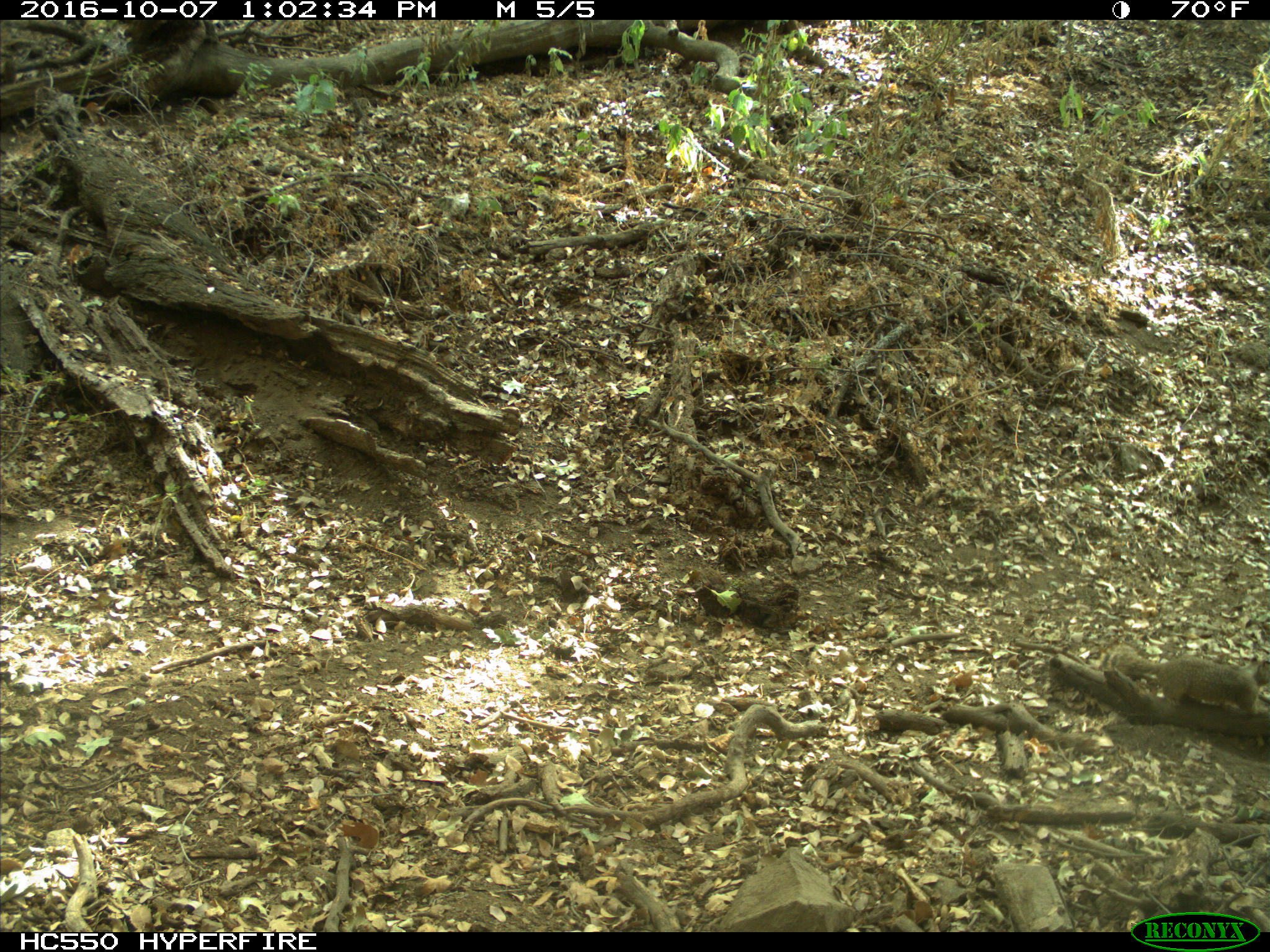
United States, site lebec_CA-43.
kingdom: Animalia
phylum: Chordata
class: Mammalia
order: Rodentia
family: Sciuridae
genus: Otospermophilus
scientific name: Otospermophilus beecheyi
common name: california ground squirrel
Otospermophilus beecheyi (california ground squirrel).